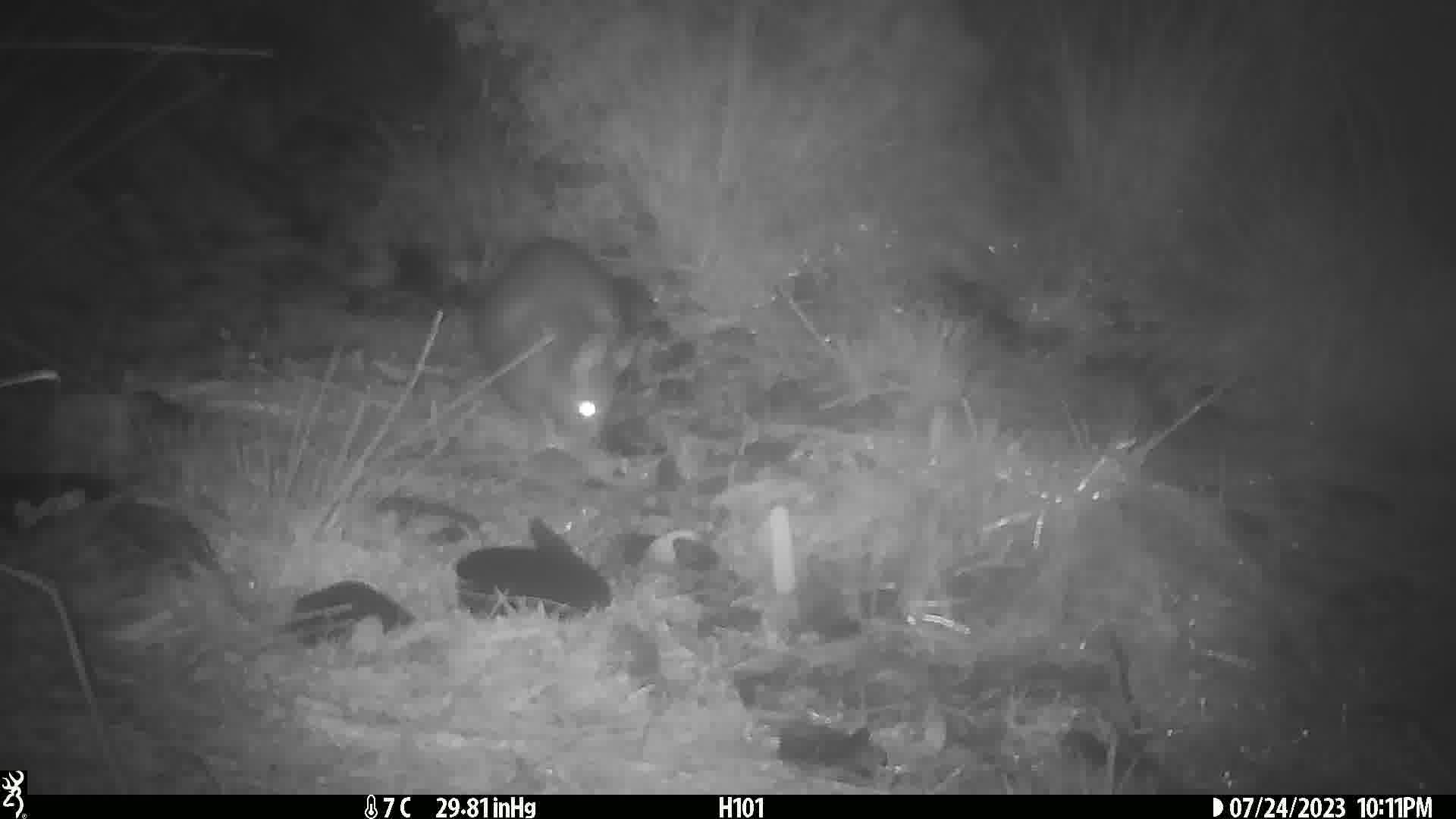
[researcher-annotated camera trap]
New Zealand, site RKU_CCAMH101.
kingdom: Animalia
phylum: Chordata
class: Mammalia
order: Diprotodontia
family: Phalangeridae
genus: Trichosurus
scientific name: Trichosurus vulpecula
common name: common brushtail possum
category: possum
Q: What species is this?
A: Possum (common brushtail possum) (Trichosurus vulpecula).